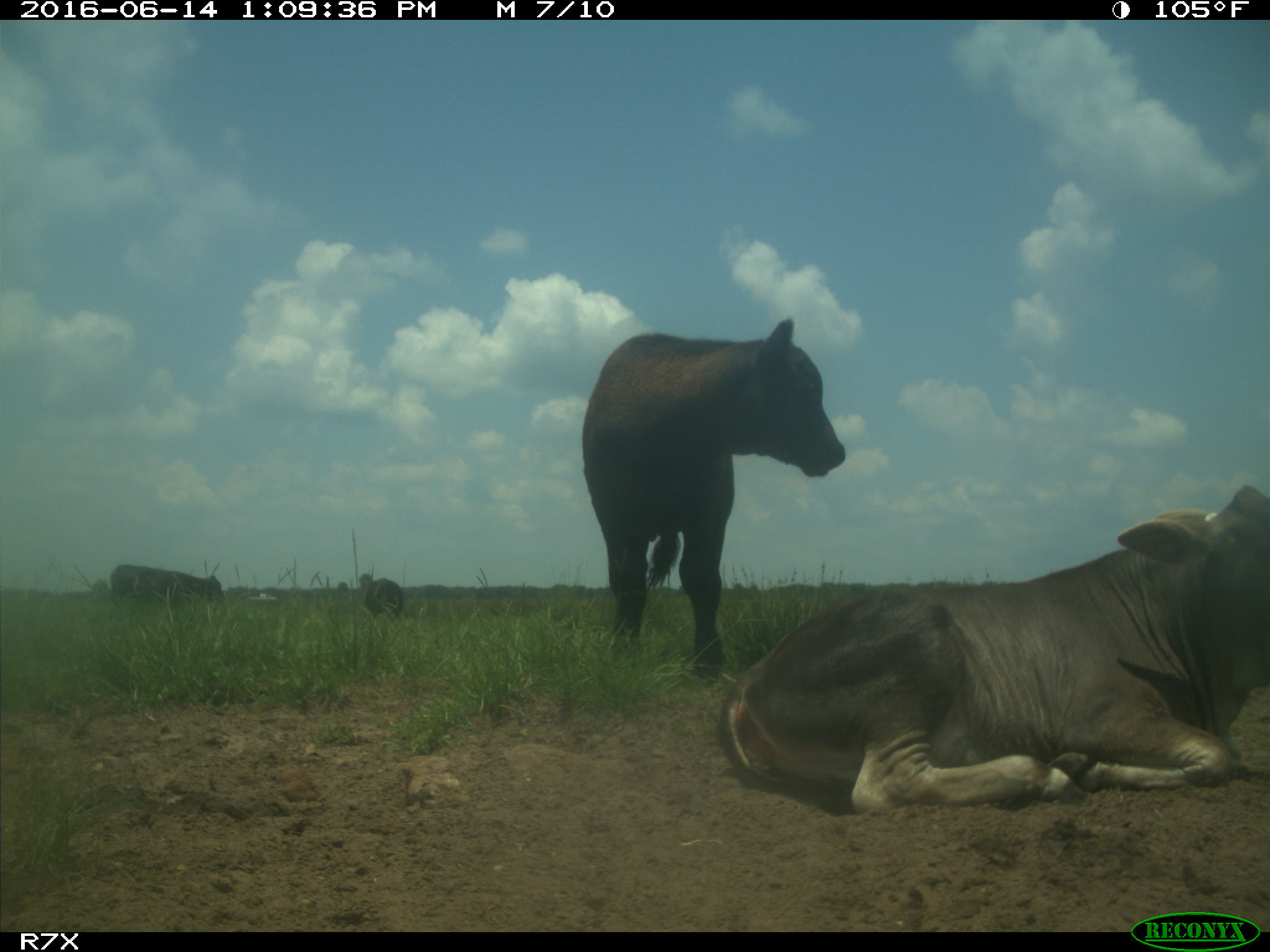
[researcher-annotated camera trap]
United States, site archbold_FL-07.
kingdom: Animalia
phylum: Chordata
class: Mammalia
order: Artiodactyla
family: Bovidae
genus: Bos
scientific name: Bos taurus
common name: domestic cow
Bos taurus (domestic cow).